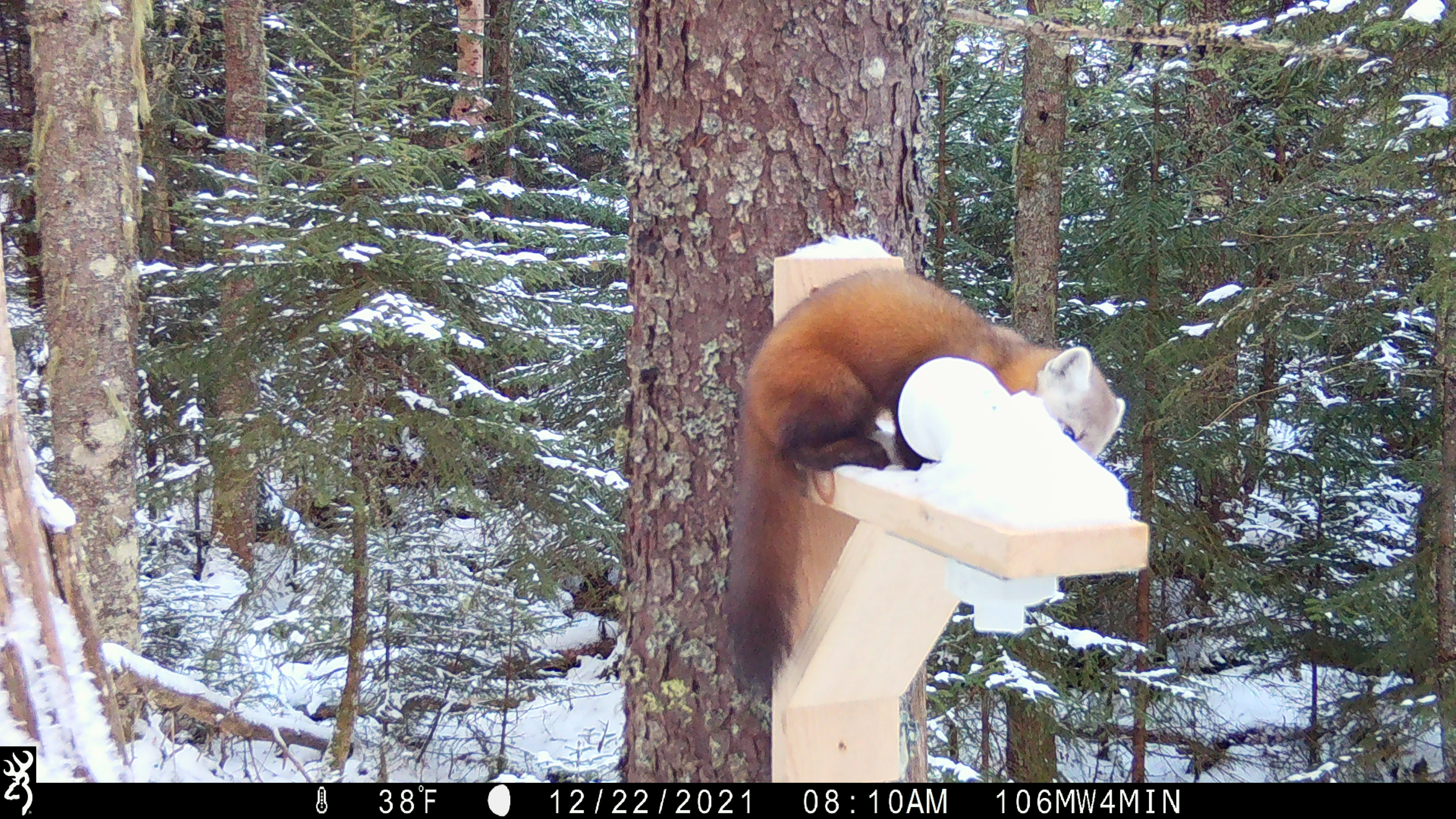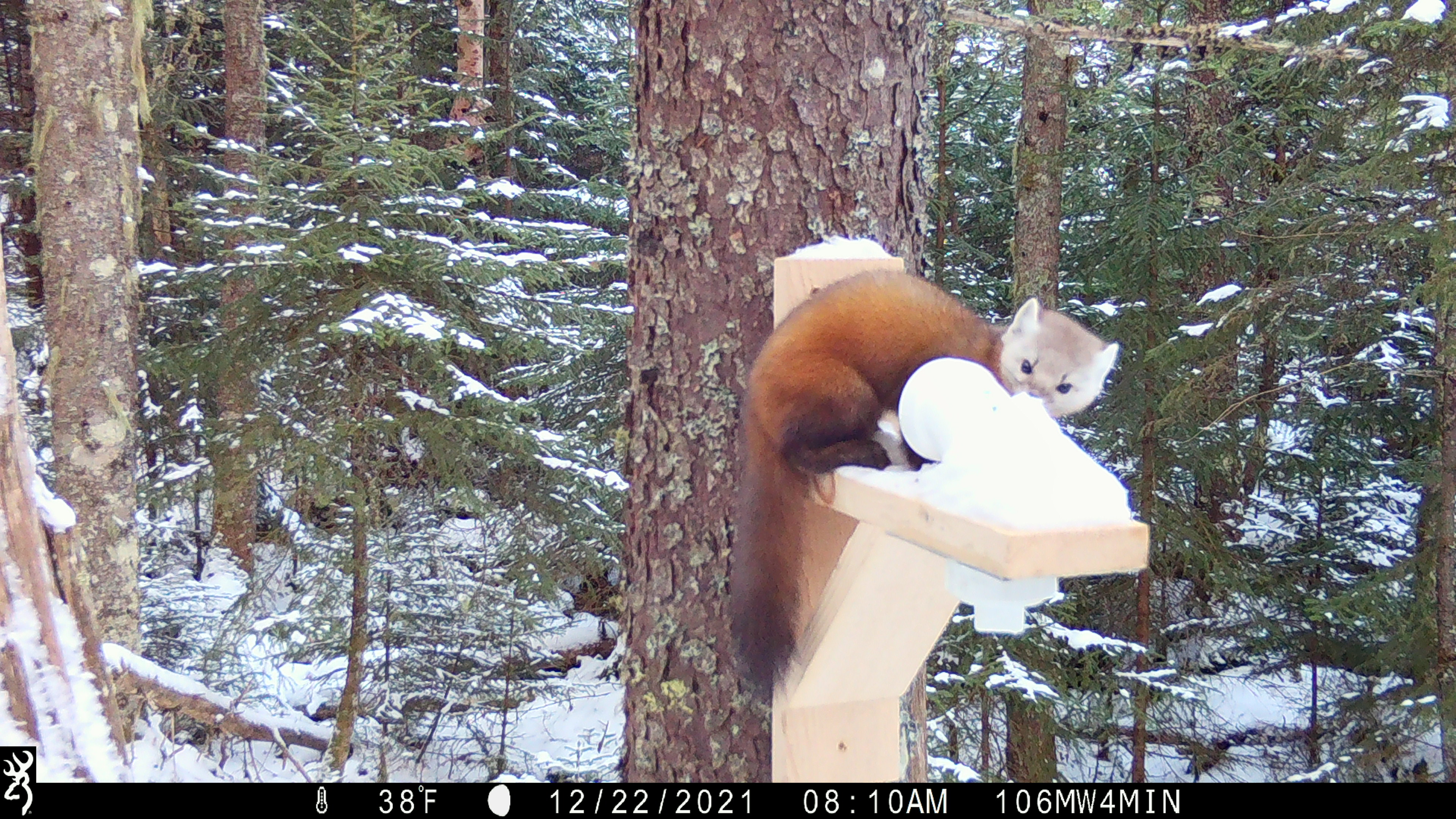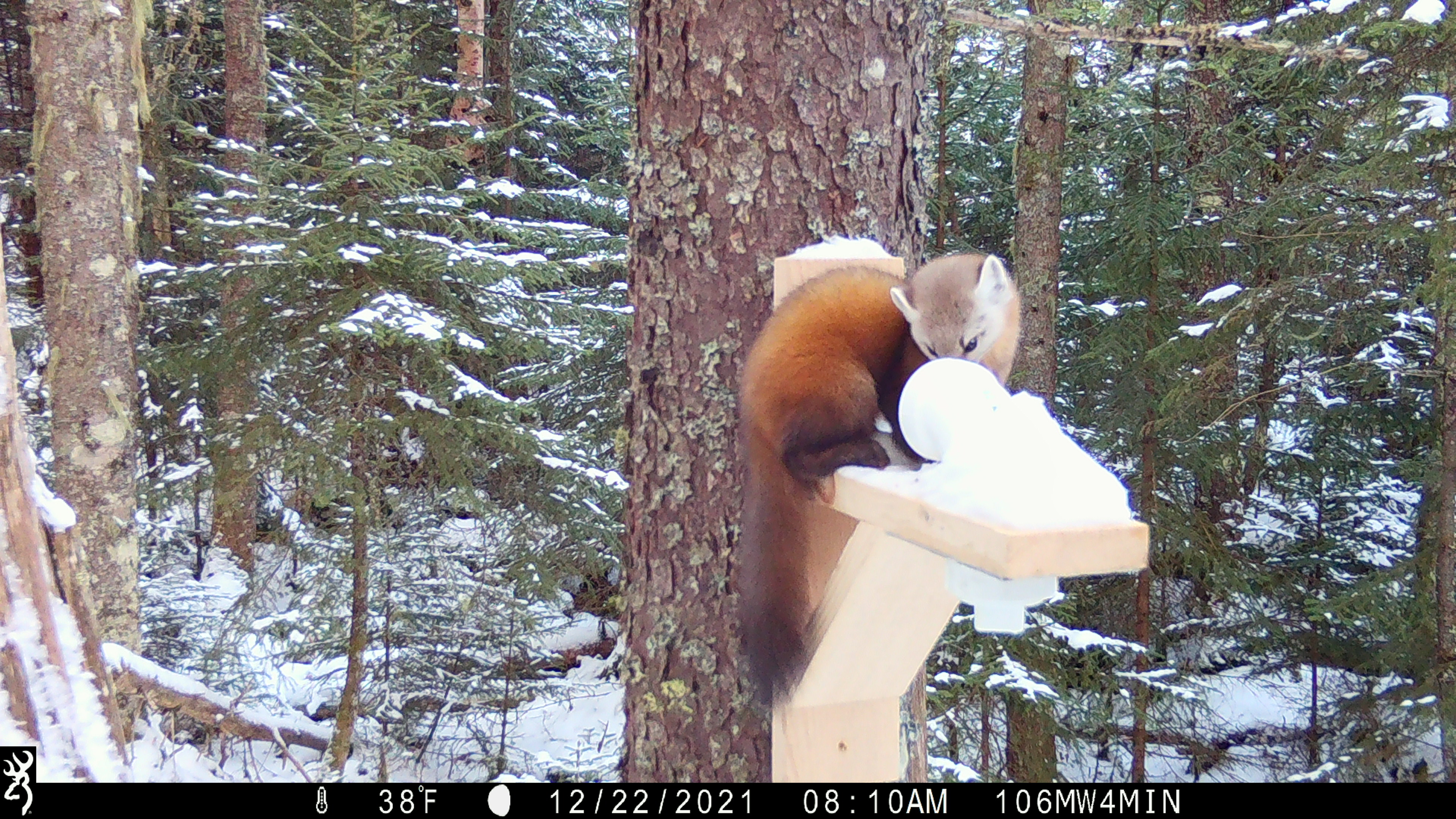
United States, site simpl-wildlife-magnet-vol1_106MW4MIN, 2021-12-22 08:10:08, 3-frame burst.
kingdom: Animalia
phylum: Chordata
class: Mammalia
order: Carnivora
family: Mustelidae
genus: Martes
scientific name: Martes americana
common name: american marten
American marten (Martes americana).